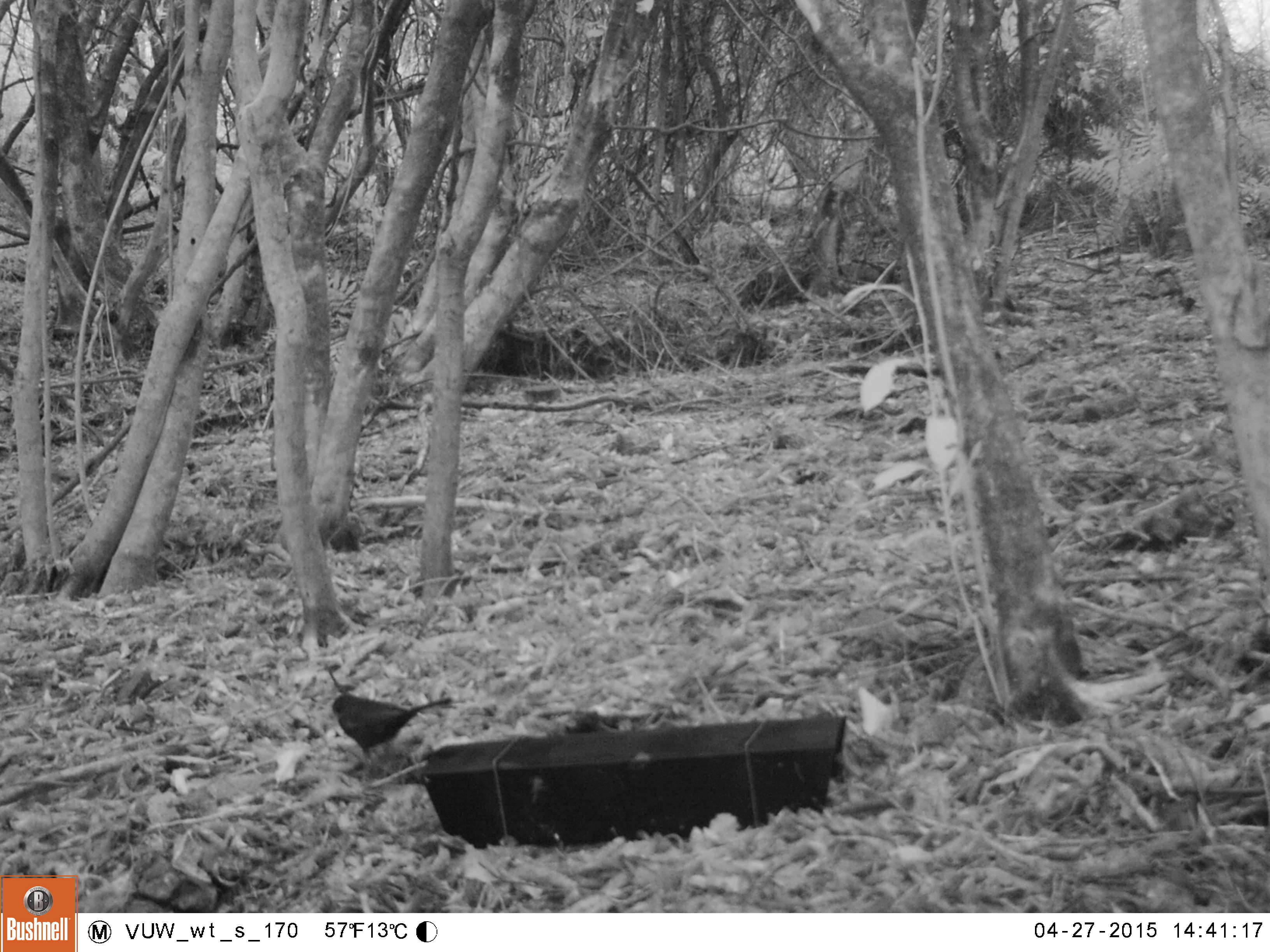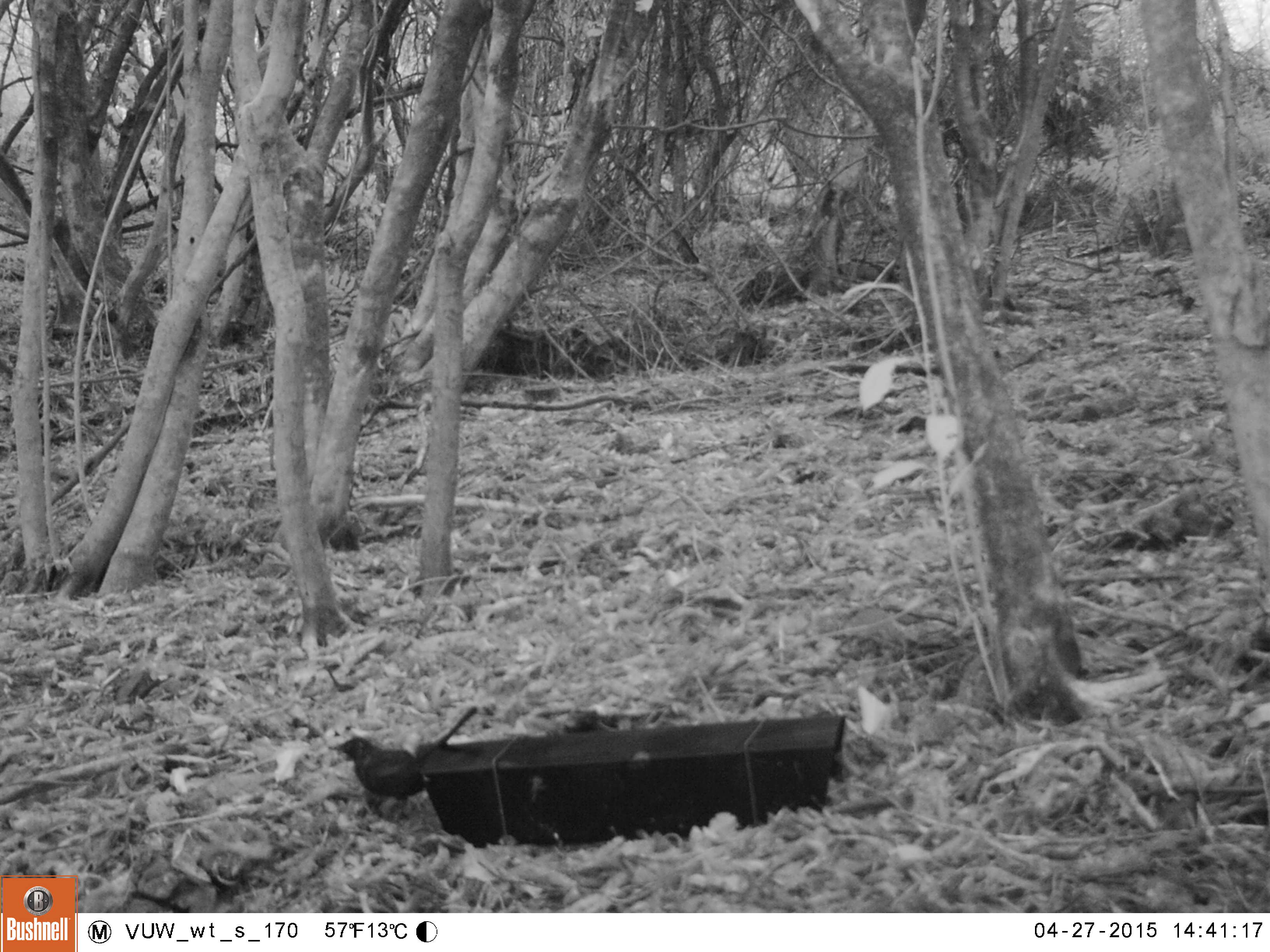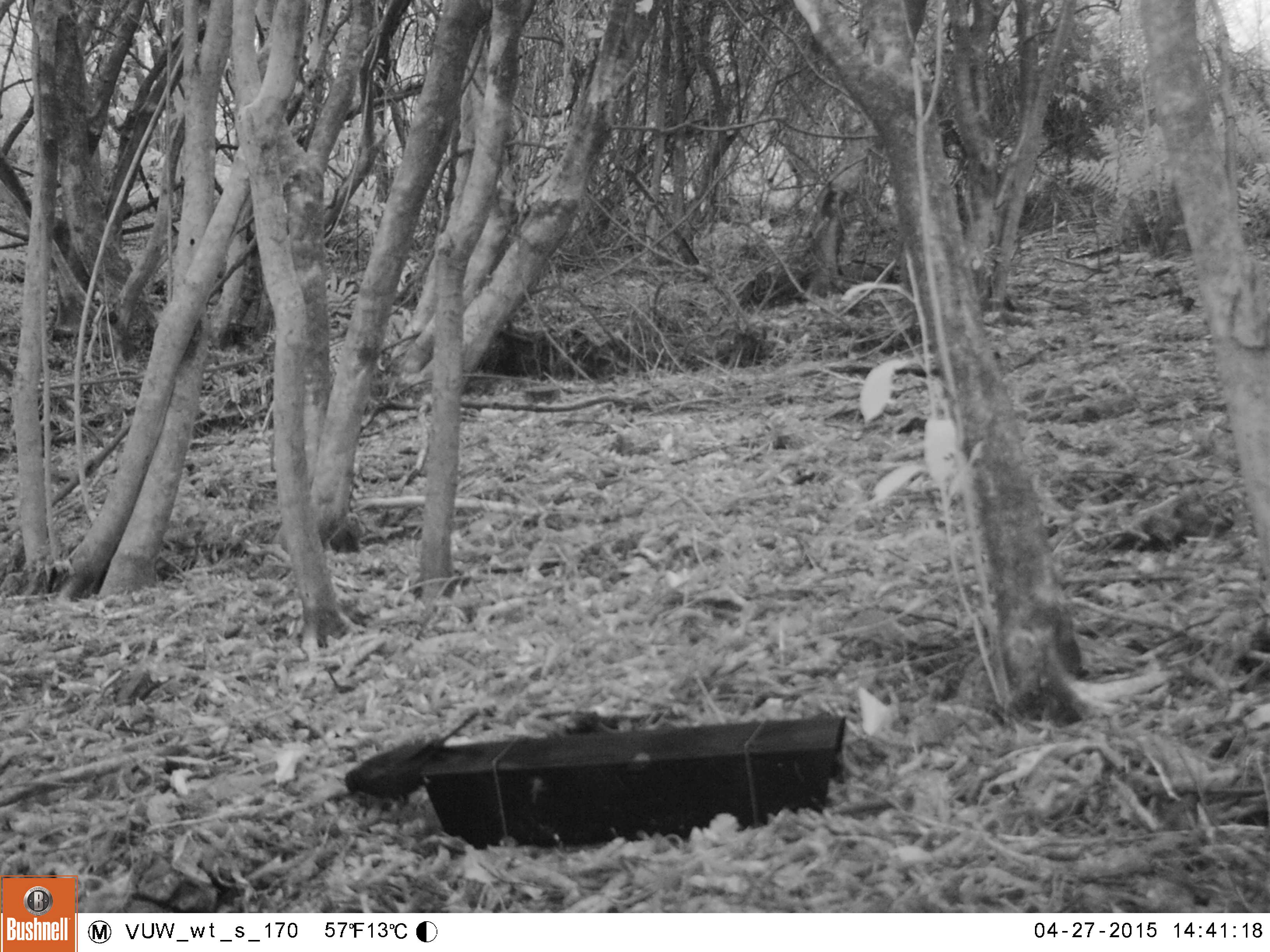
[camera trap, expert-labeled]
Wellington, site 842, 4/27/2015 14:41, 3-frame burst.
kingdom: Animalia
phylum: Chordata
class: Aves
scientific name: Aves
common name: bird